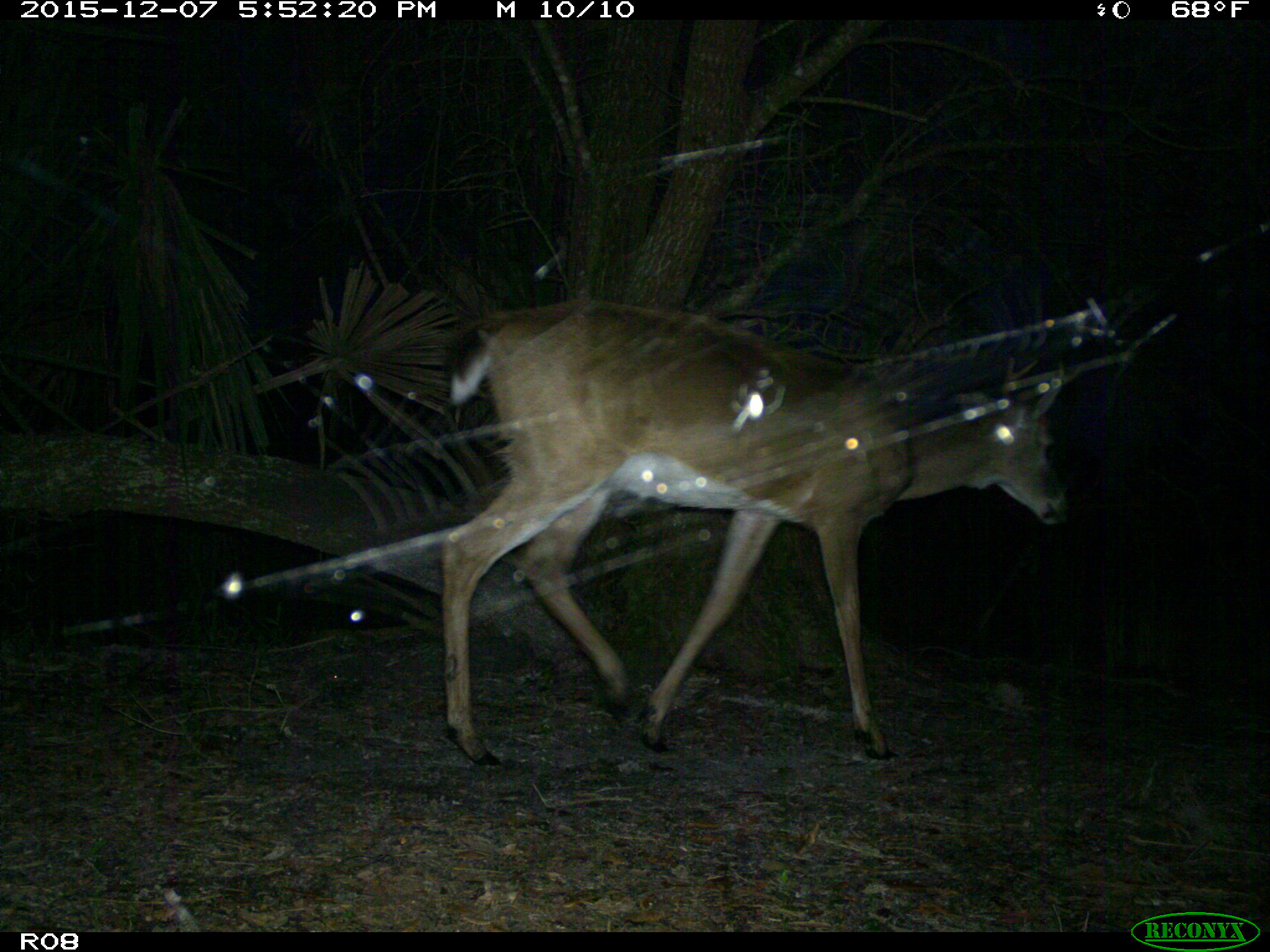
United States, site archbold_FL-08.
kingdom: Animalia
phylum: Chordata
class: Mammalia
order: Artiodactyla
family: Cervidae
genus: Odocoileus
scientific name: Odocoileus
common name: deer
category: unidentified deer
Unidentified deer (deer) (Odocoileus).